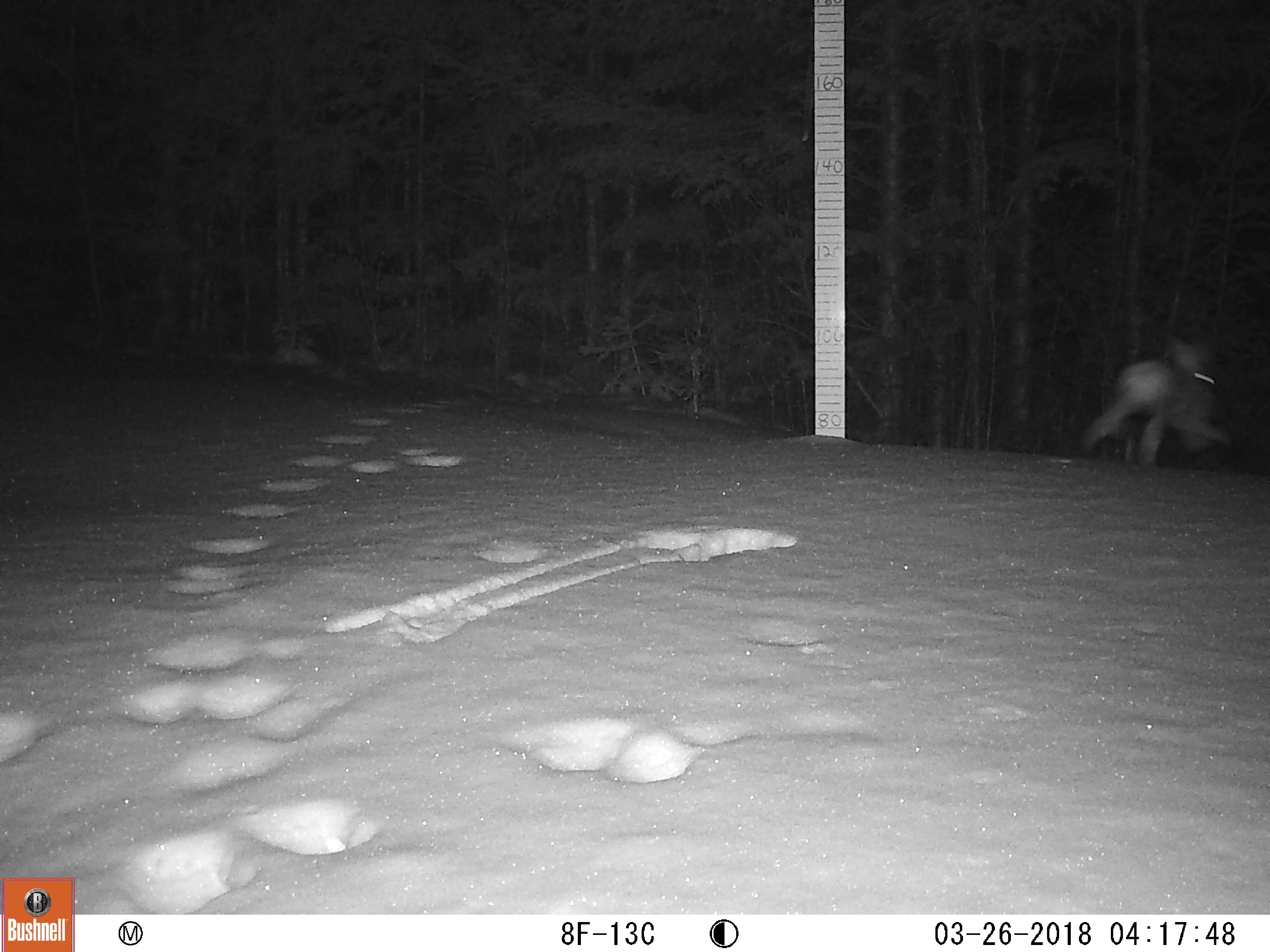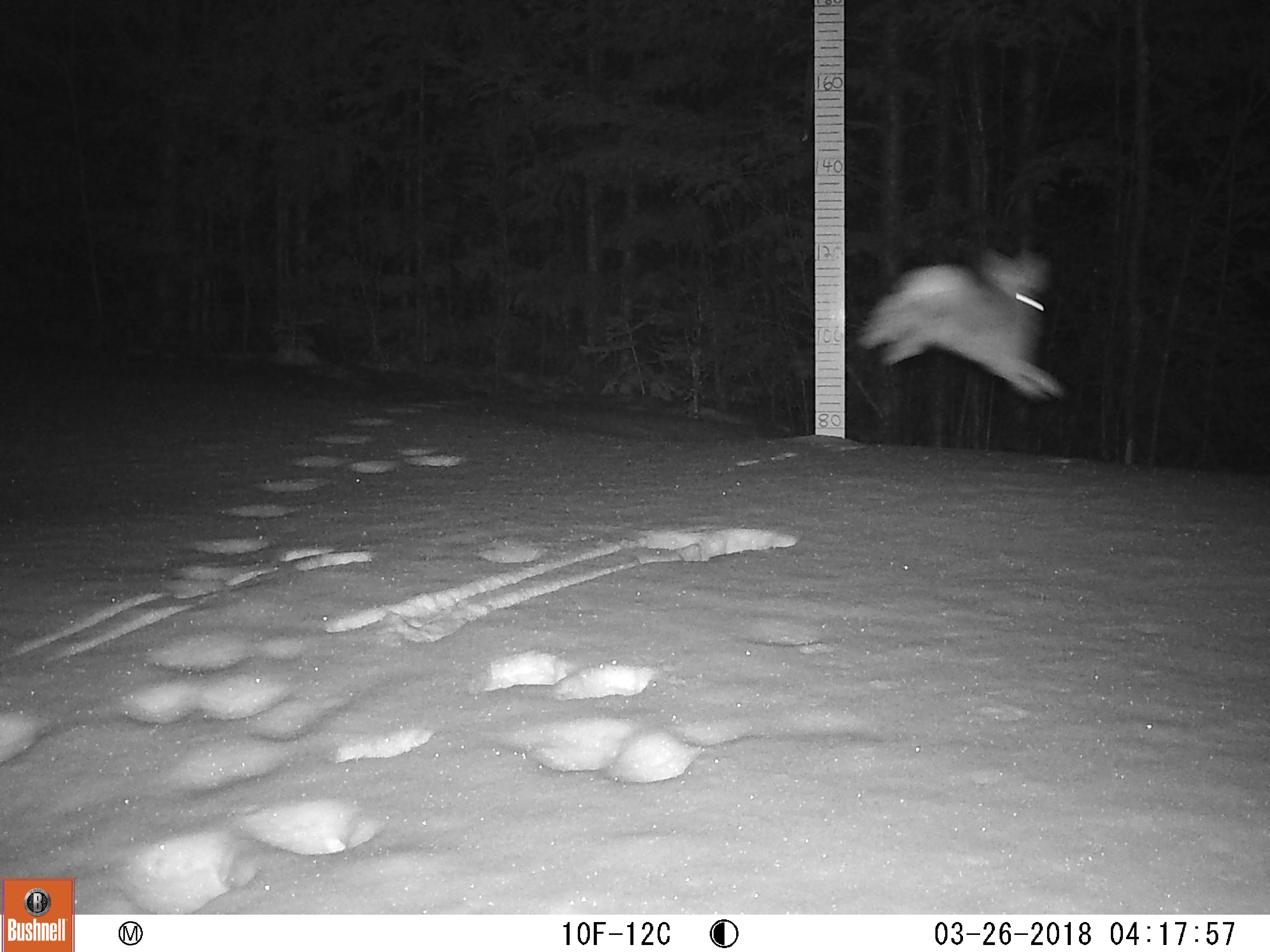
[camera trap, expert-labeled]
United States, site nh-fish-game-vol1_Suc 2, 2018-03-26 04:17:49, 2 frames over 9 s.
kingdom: Animalia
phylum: Chordata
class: Mammalia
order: Lagomorpha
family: Leporidae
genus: Lepus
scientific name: Lepus americanus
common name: snowshoe hare